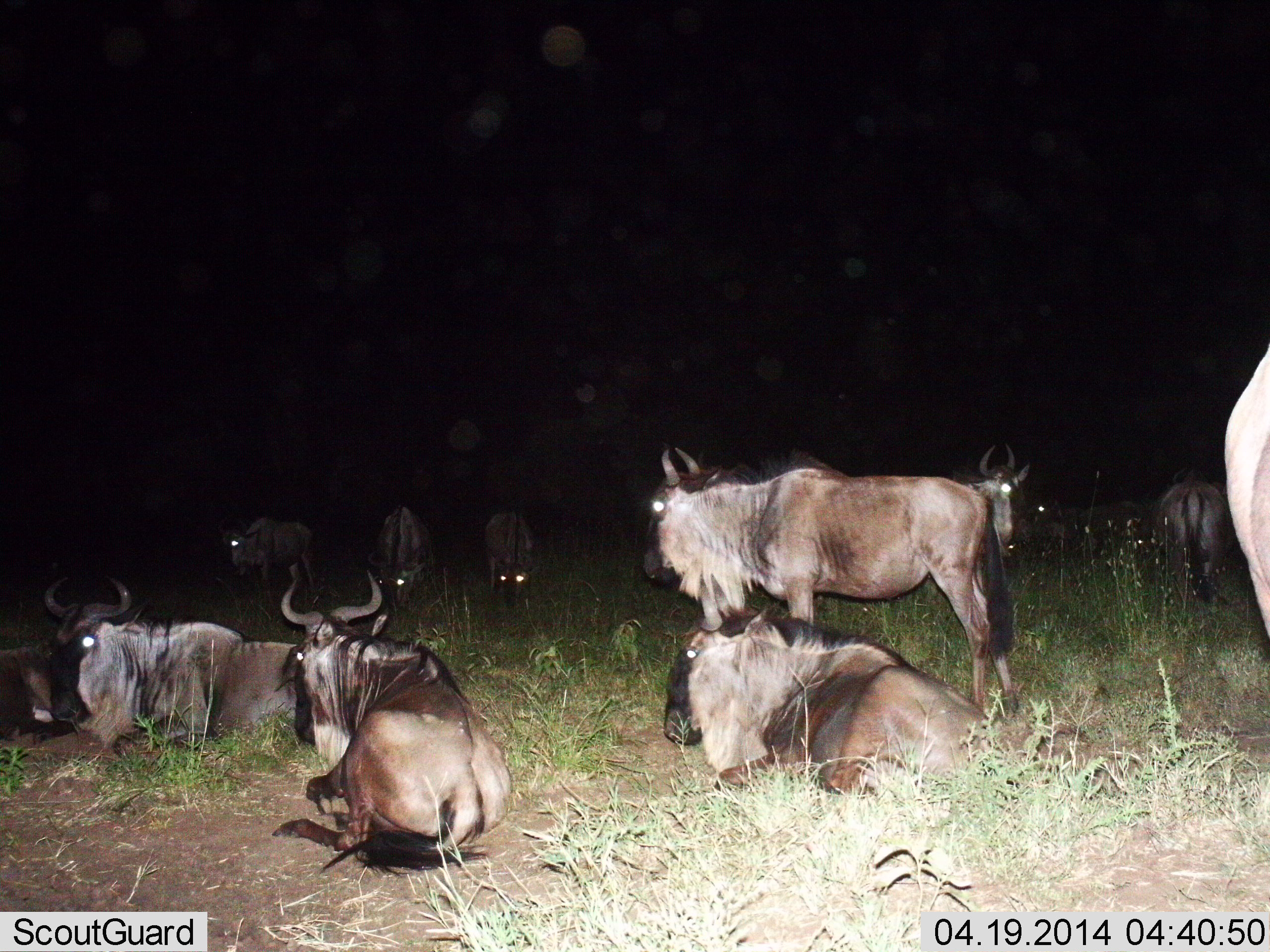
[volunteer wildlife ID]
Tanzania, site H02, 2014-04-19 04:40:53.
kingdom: Animalia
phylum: Chordata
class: Mammalia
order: Artiodactyla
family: Bovidae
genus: Connochaetes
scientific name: Connochaetes taurinus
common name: blue wildebeest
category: wildebeest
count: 11-50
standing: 69%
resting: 100%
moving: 3%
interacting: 0%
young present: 0%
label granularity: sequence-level